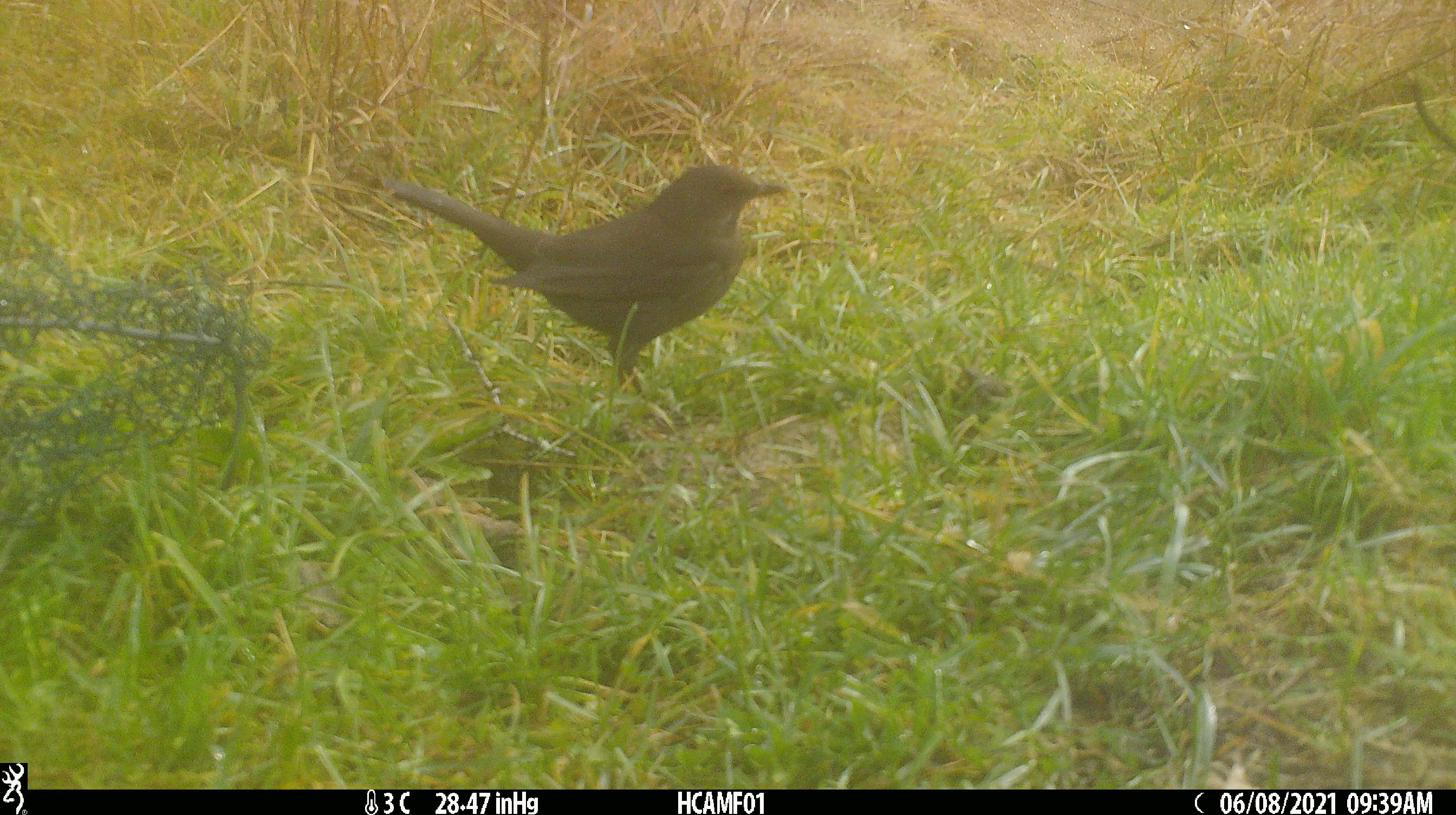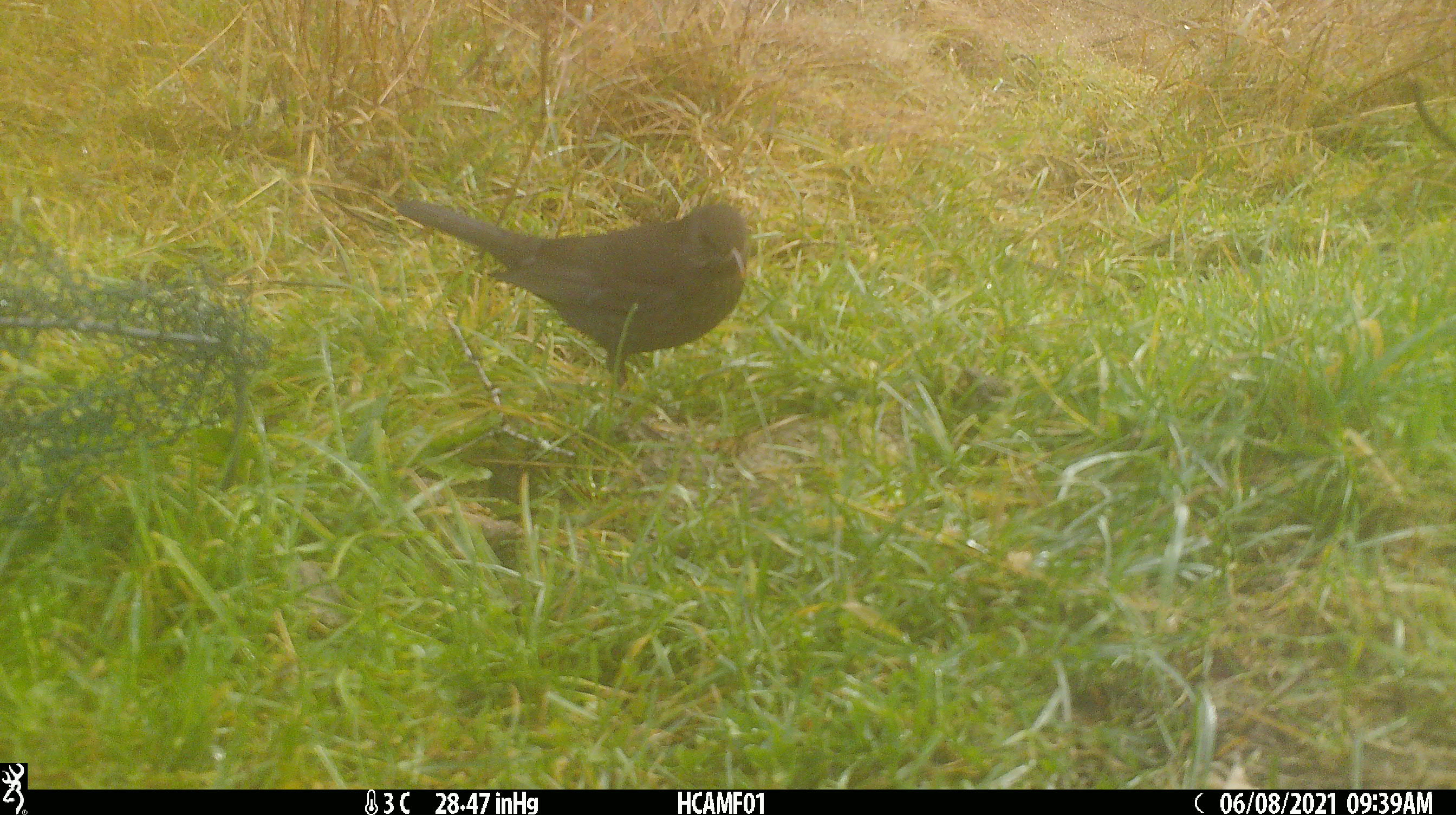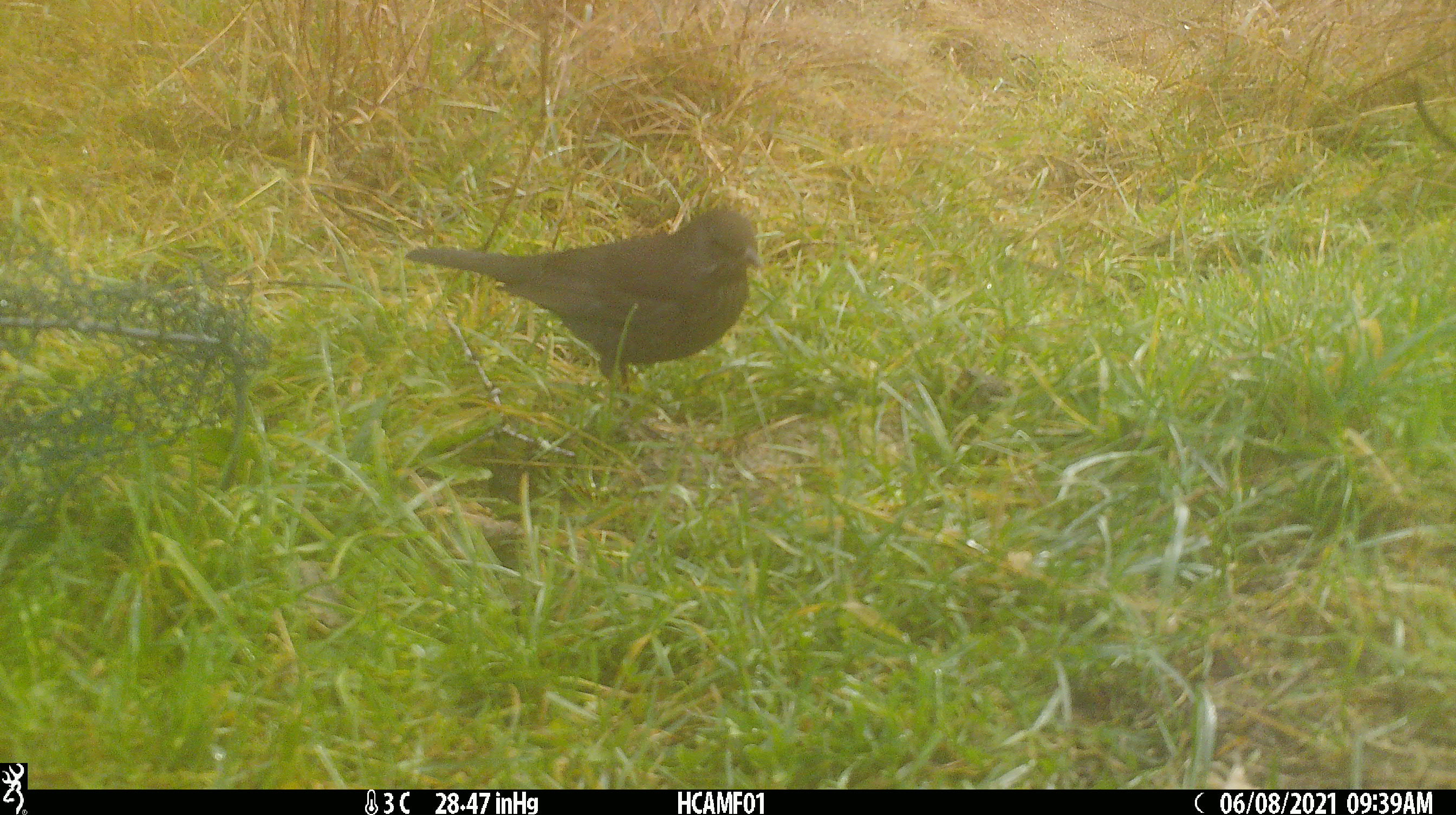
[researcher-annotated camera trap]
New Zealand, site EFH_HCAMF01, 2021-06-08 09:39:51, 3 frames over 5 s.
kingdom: Animalia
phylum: Chordata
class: Aves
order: Passeriformes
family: Turdidae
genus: Turdus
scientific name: Turdus merula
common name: eurasian blackbird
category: blackbird